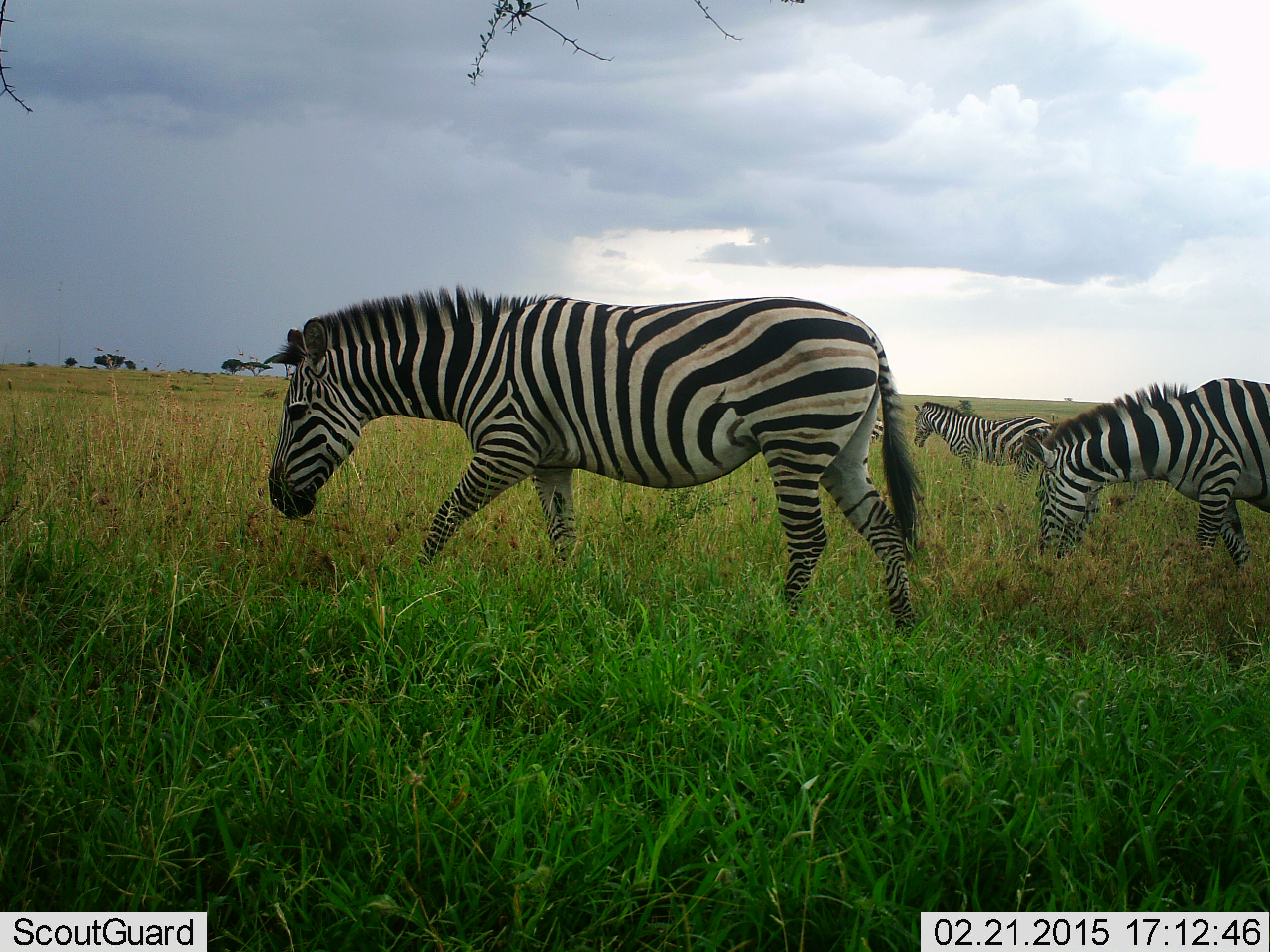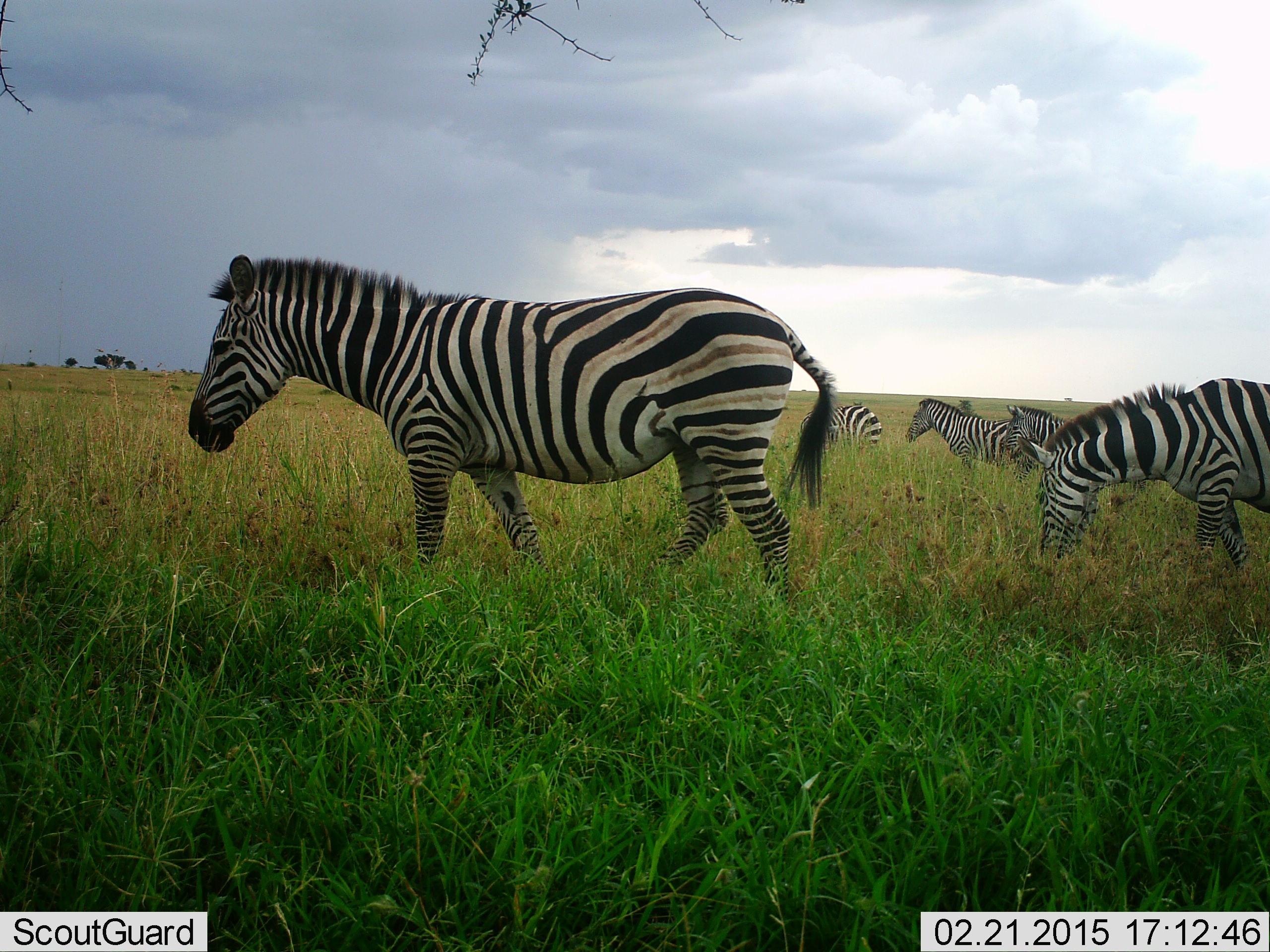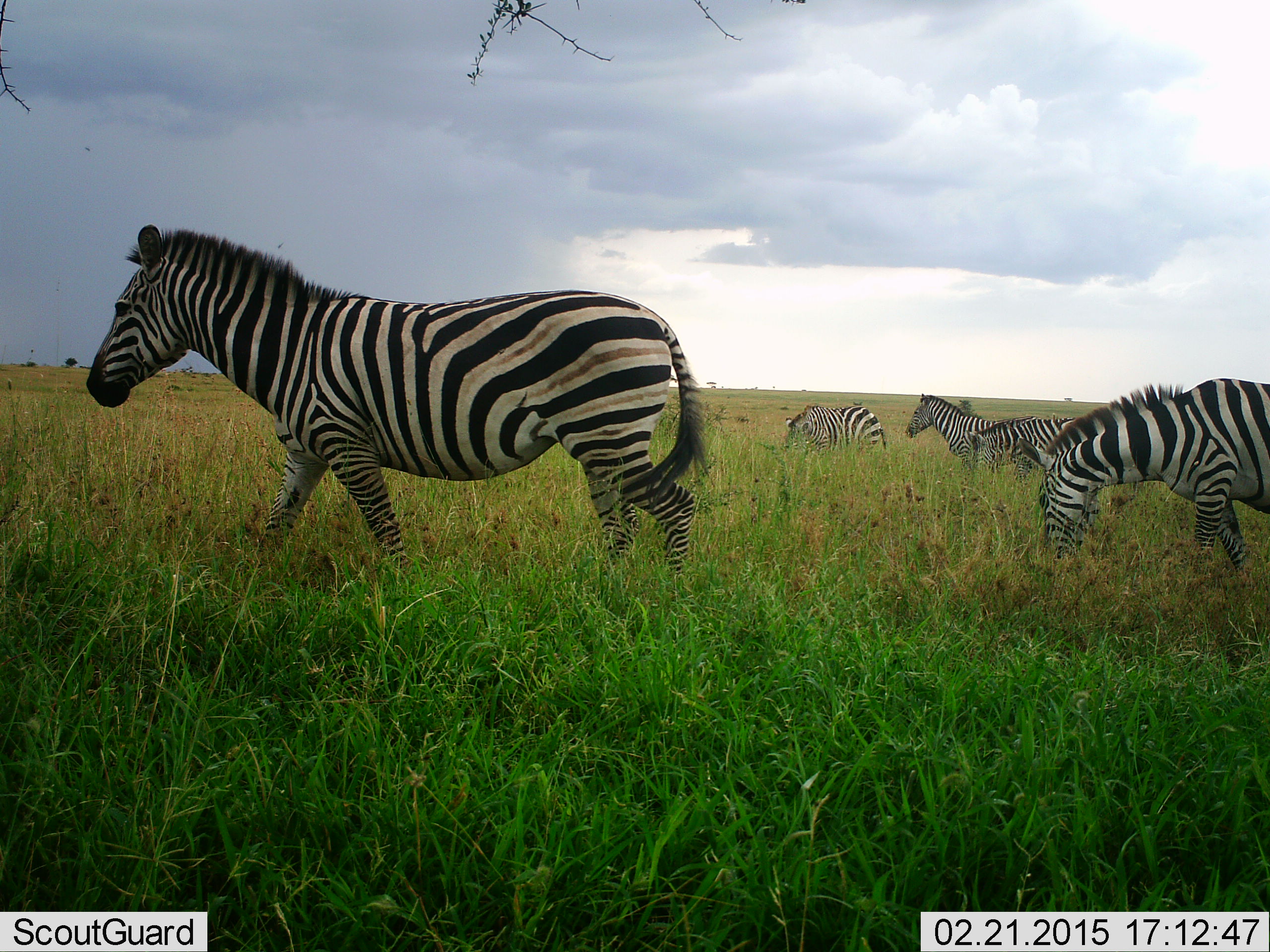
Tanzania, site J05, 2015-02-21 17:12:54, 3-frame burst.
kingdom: Animalia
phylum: Chordata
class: Mammalia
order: Perissodactyla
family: Equidae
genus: Equus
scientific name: Equus quagga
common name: plains zebra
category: zebra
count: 5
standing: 20%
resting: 0%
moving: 80%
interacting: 0%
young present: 0%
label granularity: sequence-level